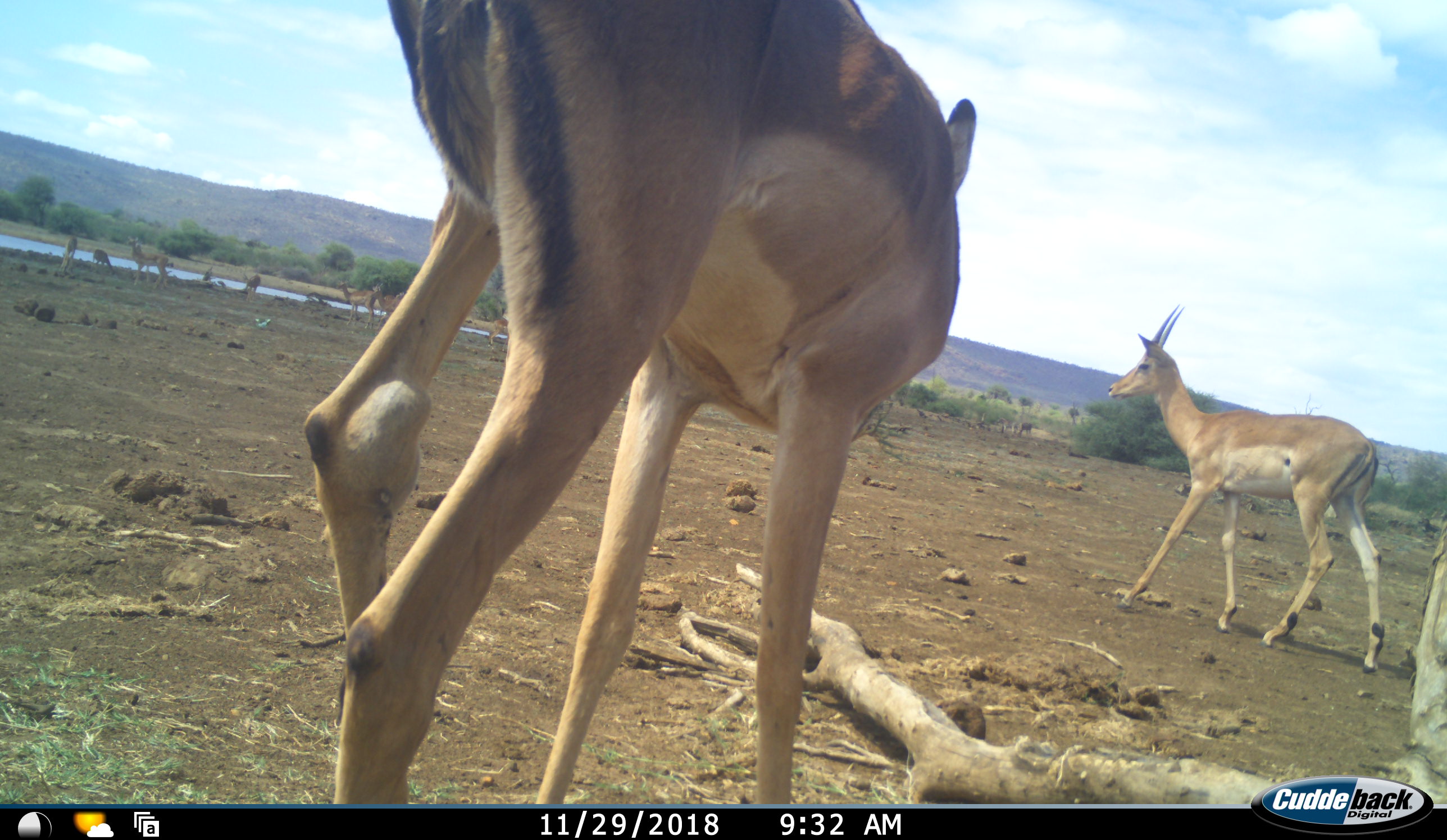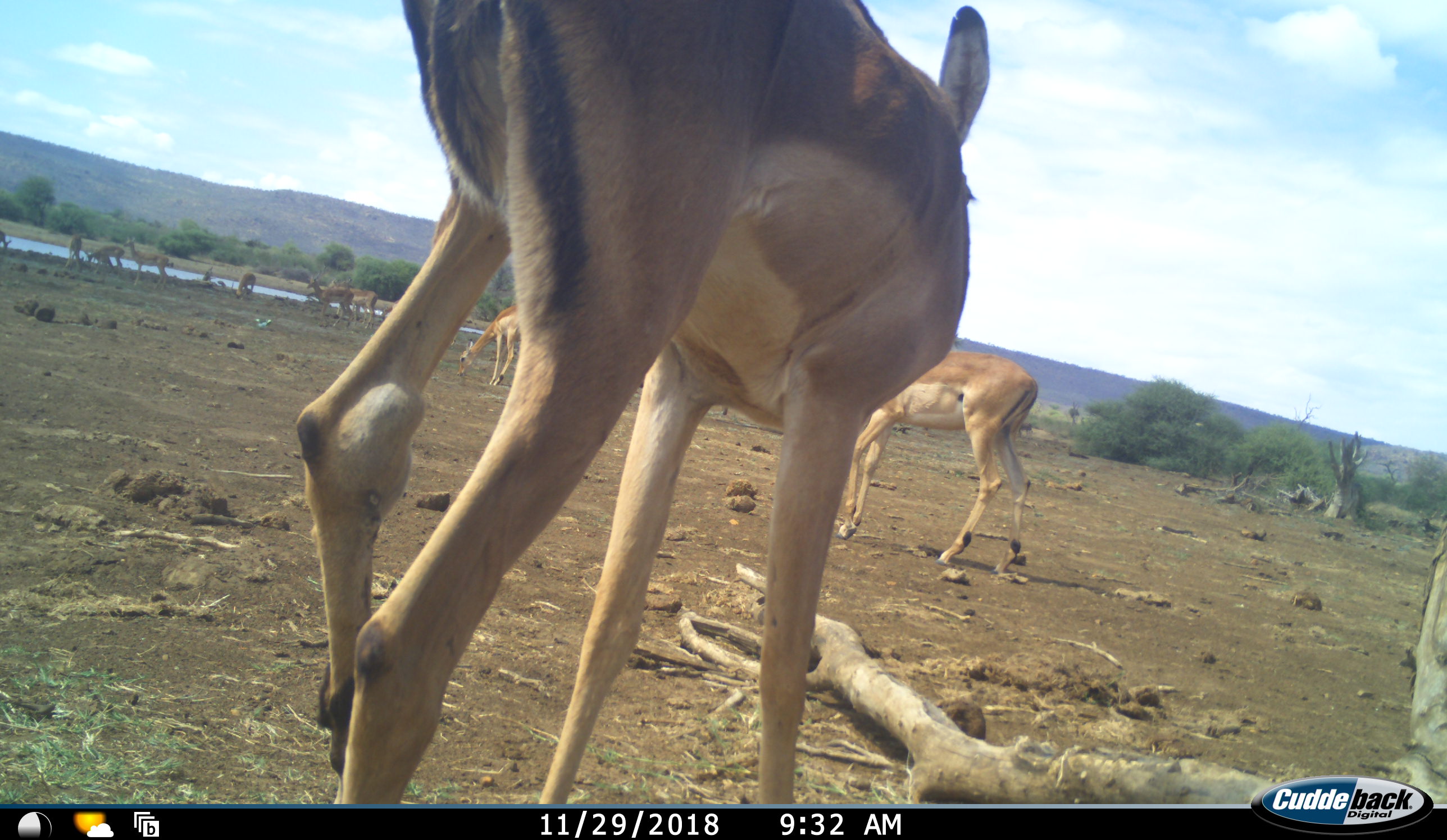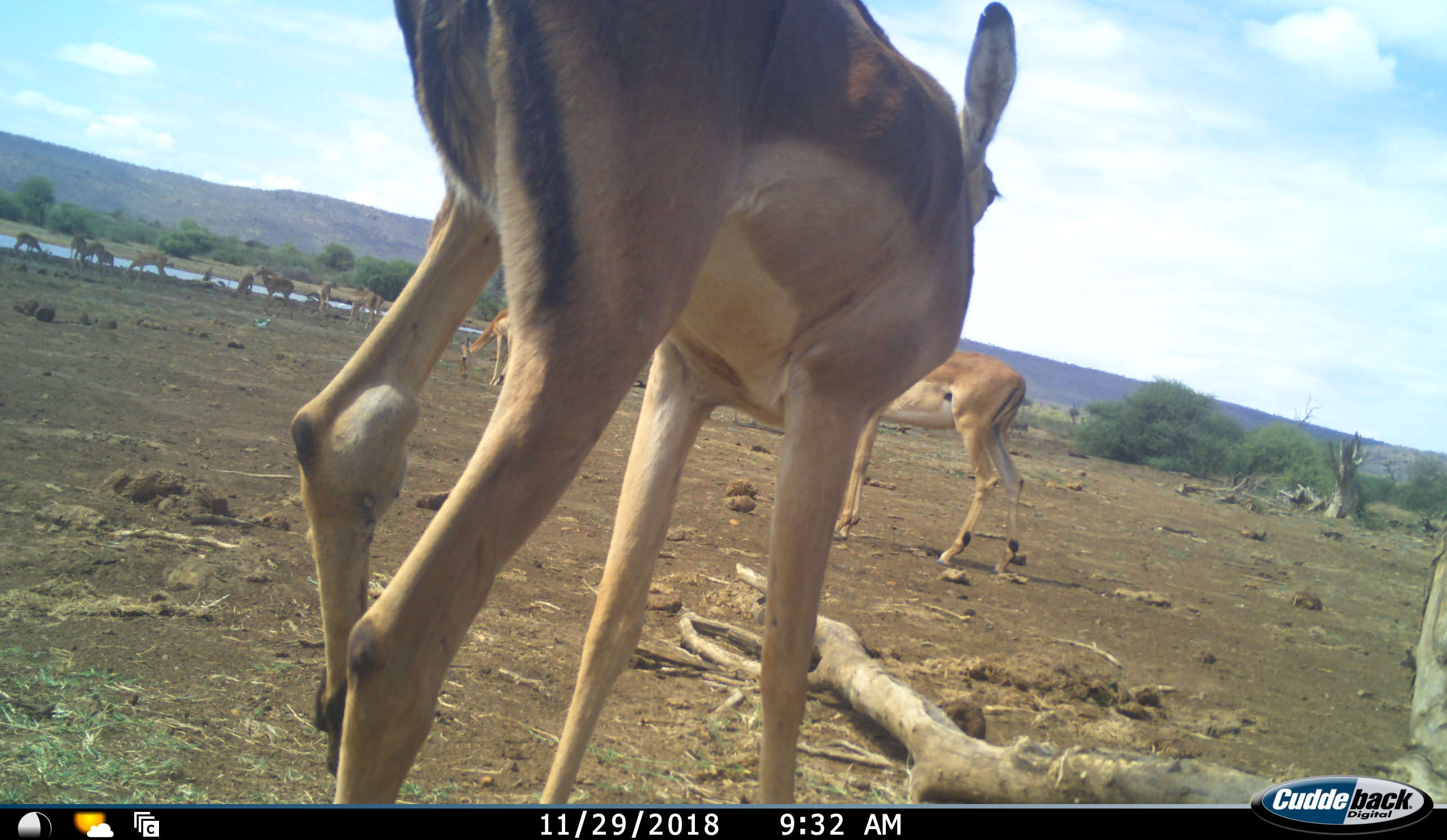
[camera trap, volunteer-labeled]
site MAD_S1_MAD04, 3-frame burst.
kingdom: Animalia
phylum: Chordata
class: Mammalia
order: Artiodactyla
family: Bovidae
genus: Aepyceros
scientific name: Aepyceros melampus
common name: impala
Impala (Aepyceros melampus), count 11-50. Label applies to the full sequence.